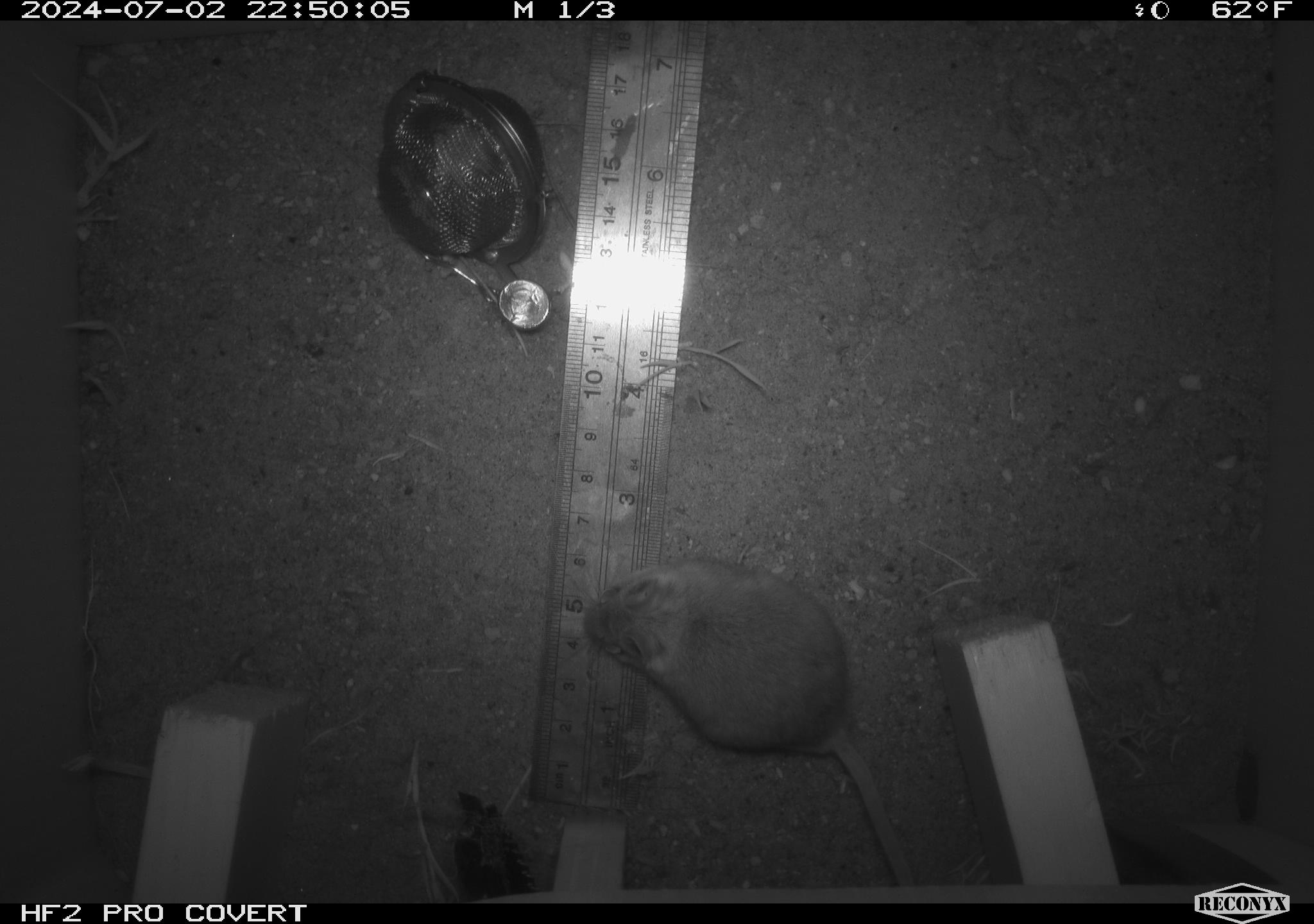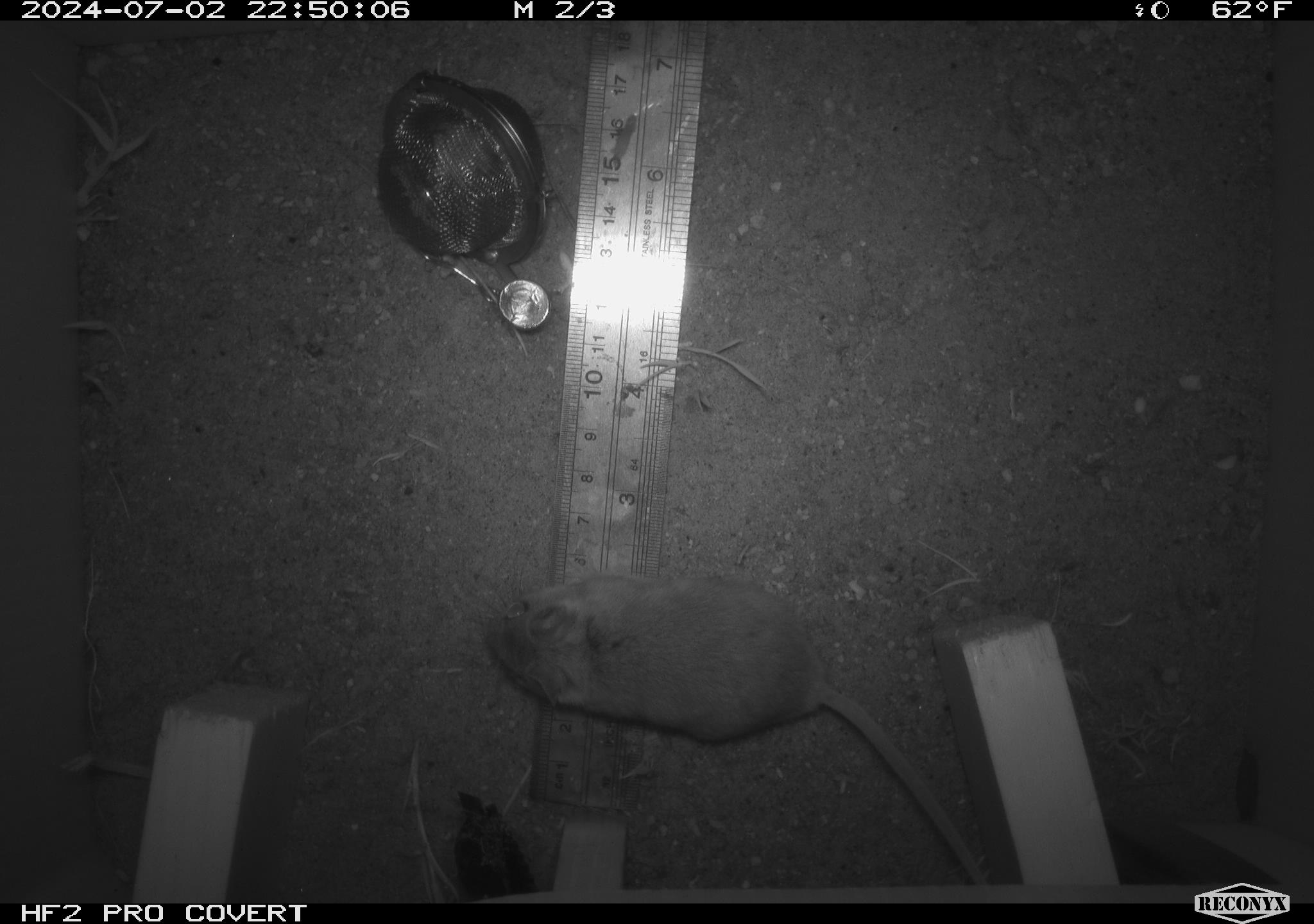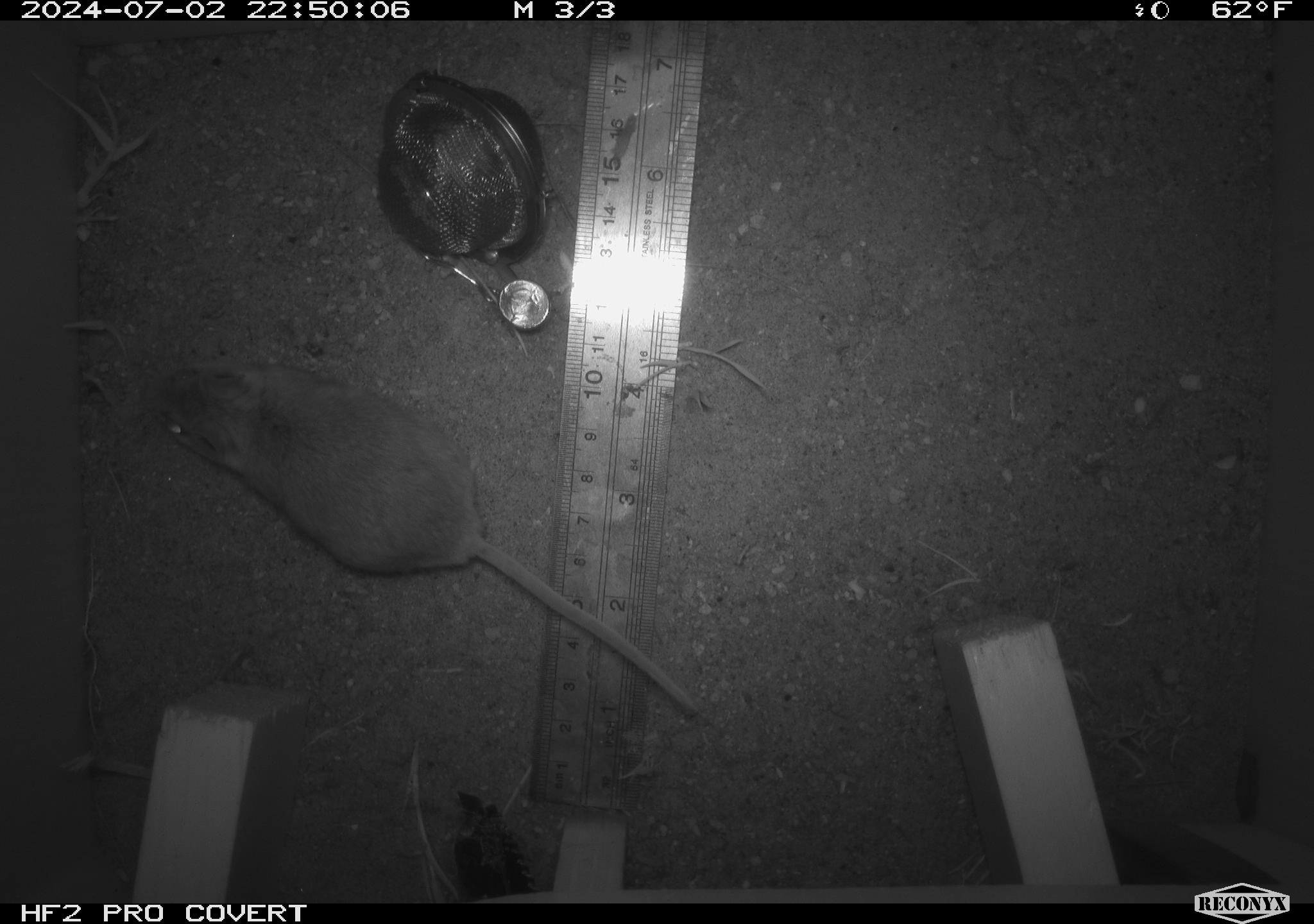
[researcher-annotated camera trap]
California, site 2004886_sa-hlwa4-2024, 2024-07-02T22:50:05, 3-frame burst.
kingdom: Animalia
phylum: Chordata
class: Mammalia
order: Rodentia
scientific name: Rodentia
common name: rodent